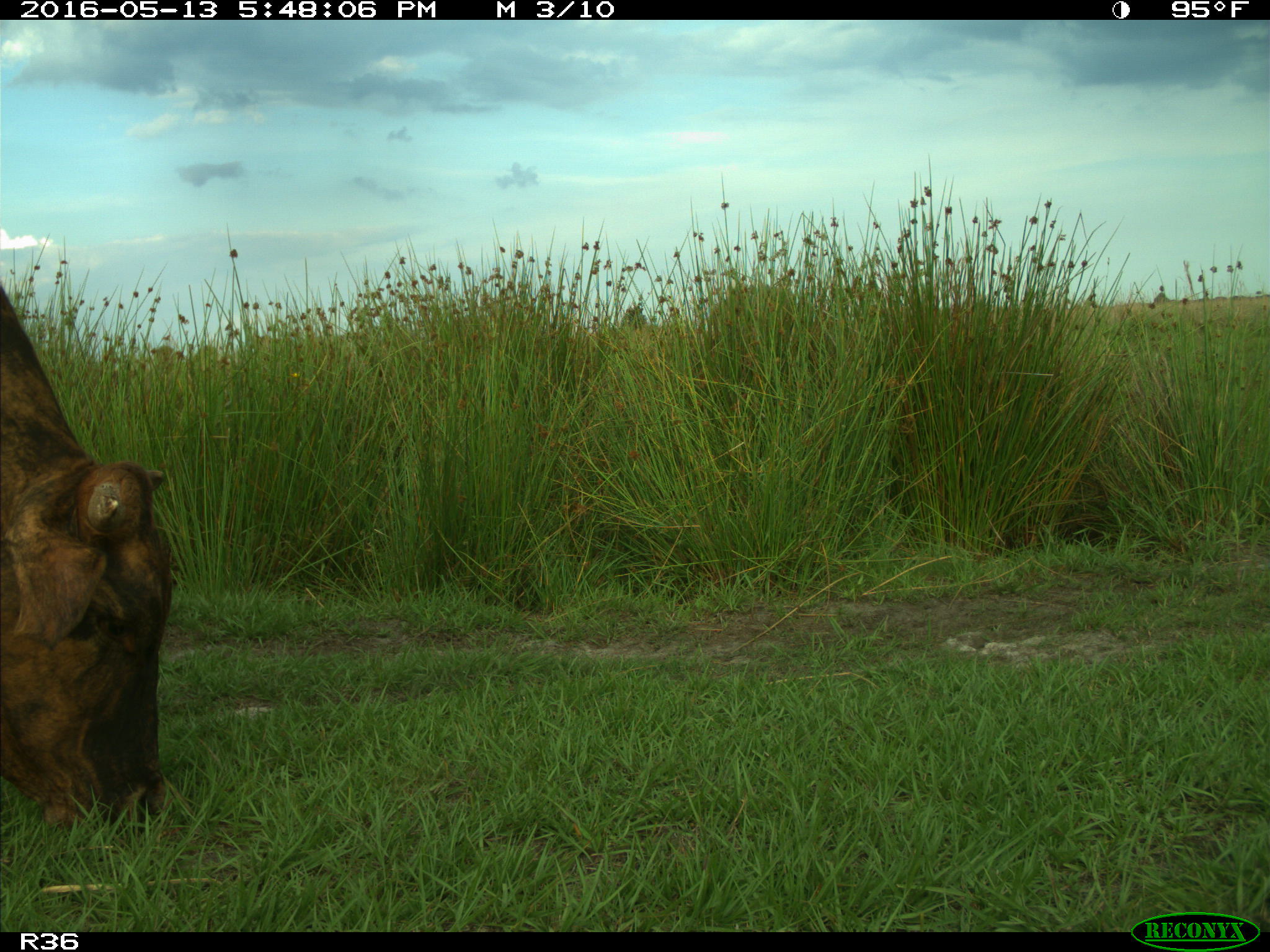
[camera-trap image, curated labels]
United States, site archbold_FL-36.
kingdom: Animalia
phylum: Chordata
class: Mammalia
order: Artiodactyla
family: Bovidae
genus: Bos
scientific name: Bos taurus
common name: domestic cow